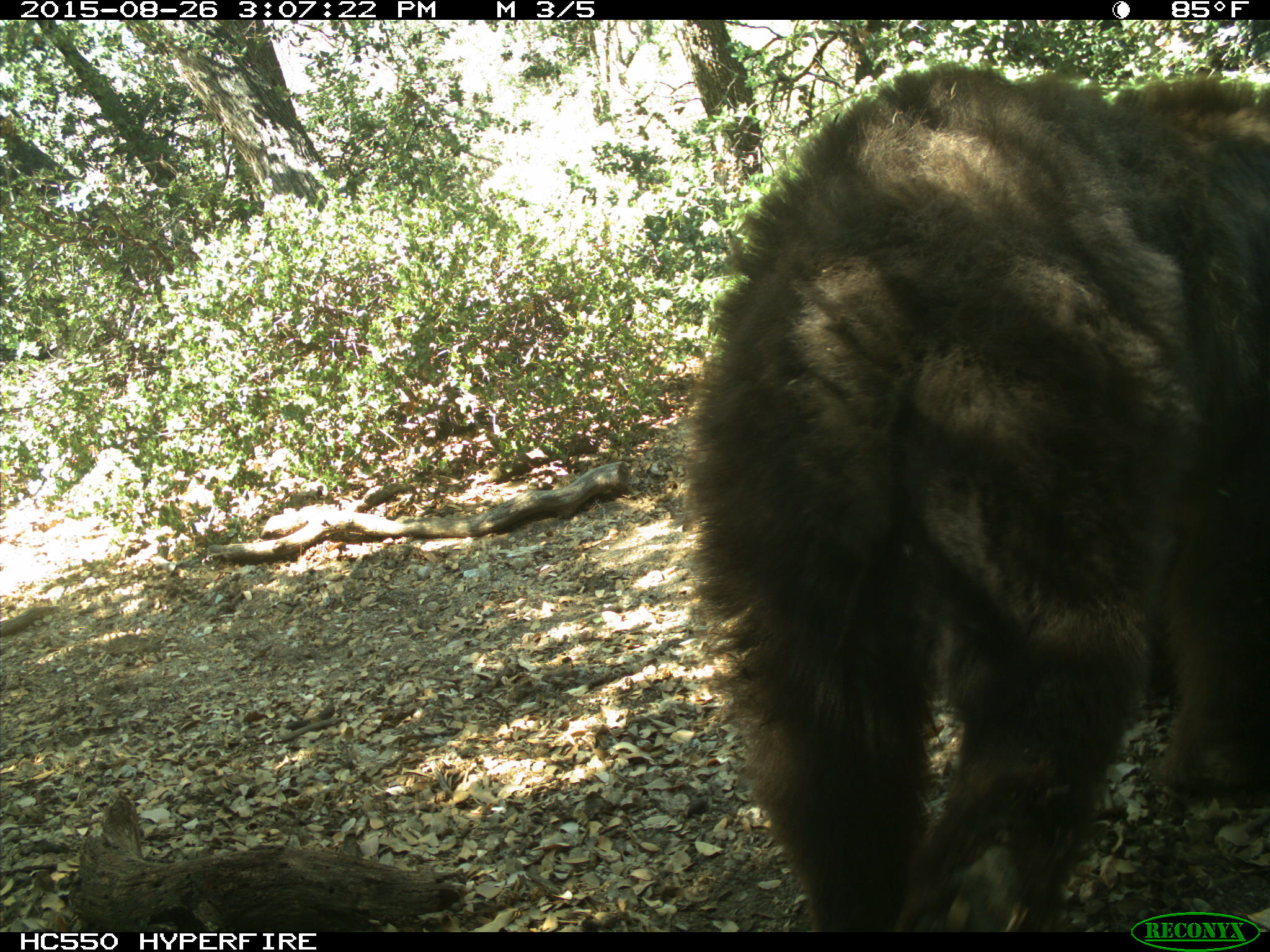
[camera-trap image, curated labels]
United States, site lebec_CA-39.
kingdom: Animalia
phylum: Chordata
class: Mammalia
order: Carnivora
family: Ursidae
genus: Ursus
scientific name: Ursus americanus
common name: american black bear